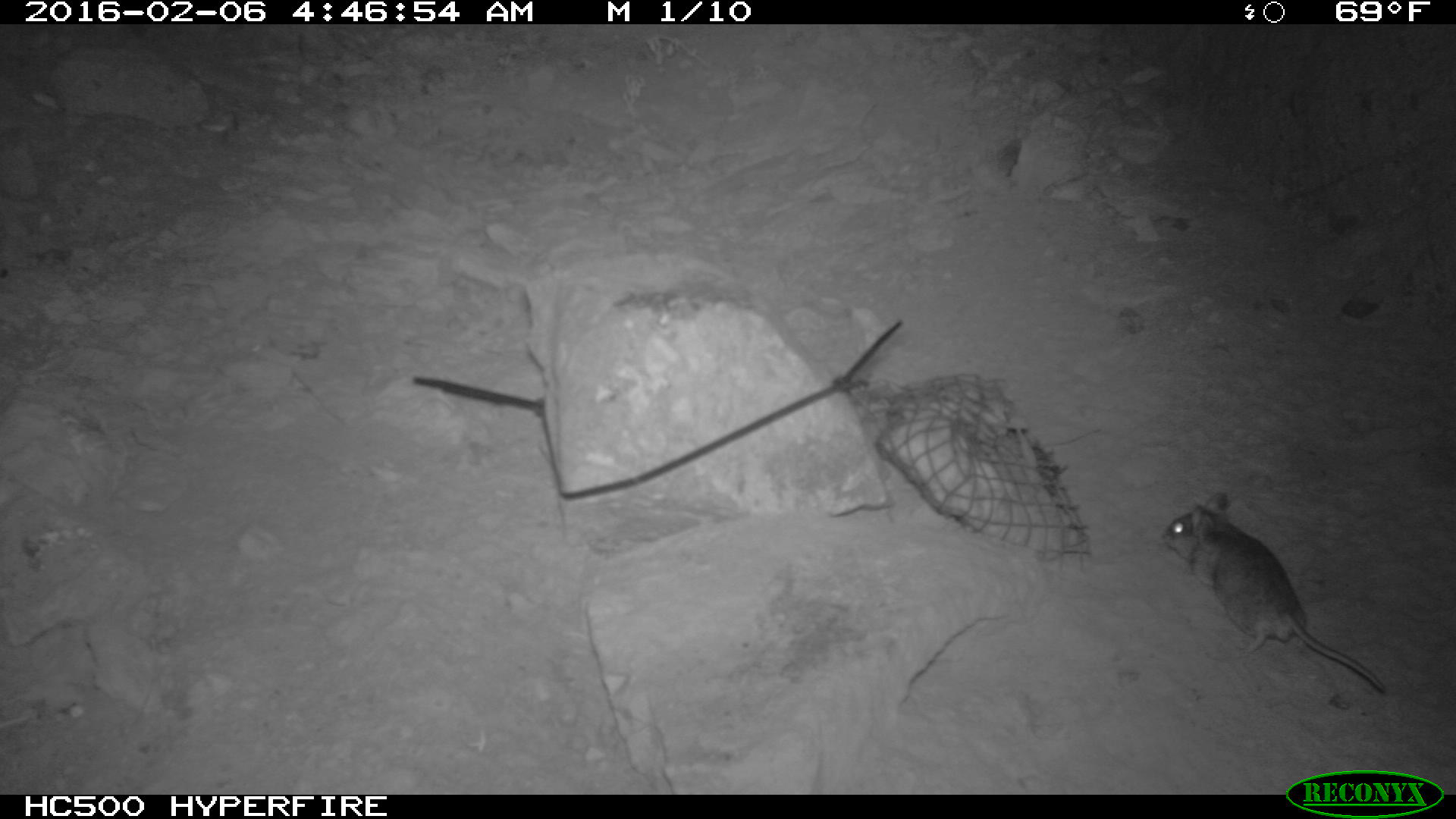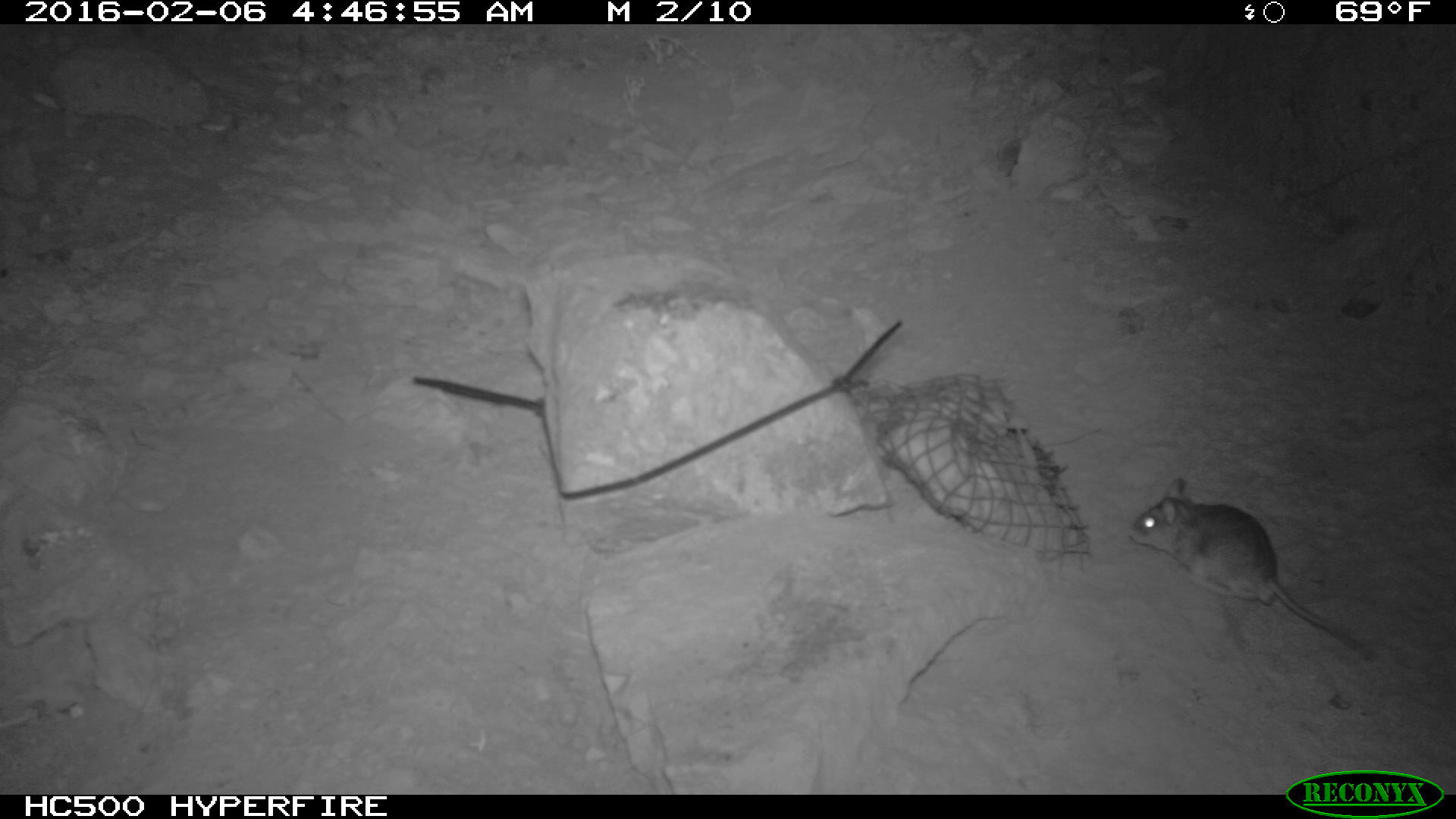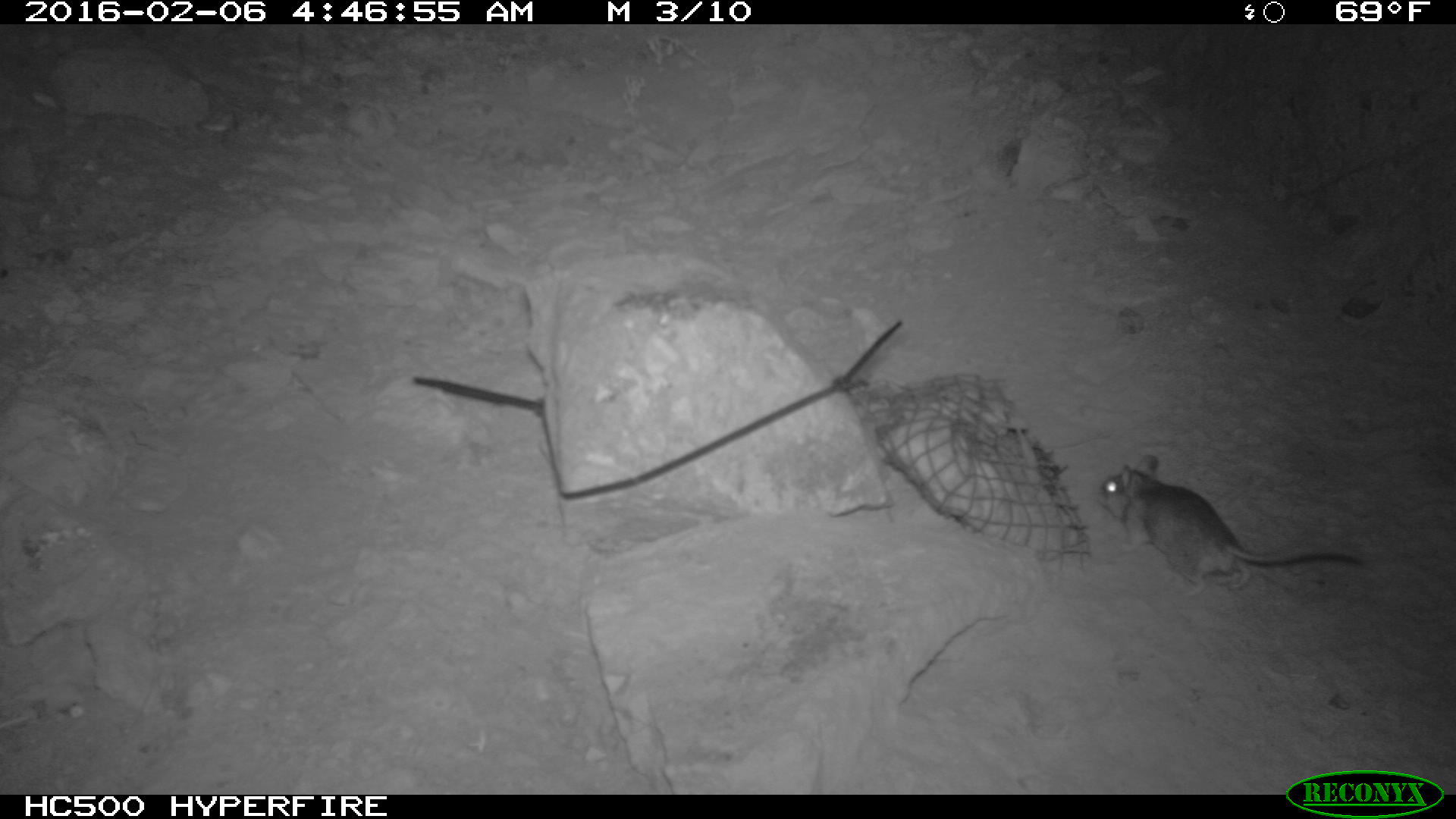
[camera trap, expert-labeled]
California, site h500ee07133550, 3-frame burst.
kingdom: Animalia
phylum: Chordata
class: Mammalia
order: Rodentia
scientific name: Rodentia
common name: rodent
Rodent (Rodentia).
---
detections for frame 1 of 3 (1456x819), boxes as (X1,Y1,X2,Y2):
rodent: (1162,492,1386,692)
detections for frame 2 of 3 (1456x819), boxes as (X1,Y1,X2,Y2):
rodent: (1128,475,1381,666)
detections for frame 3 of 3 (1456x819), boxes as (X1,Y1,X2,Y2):
rodent: (1096,453,1363,597)